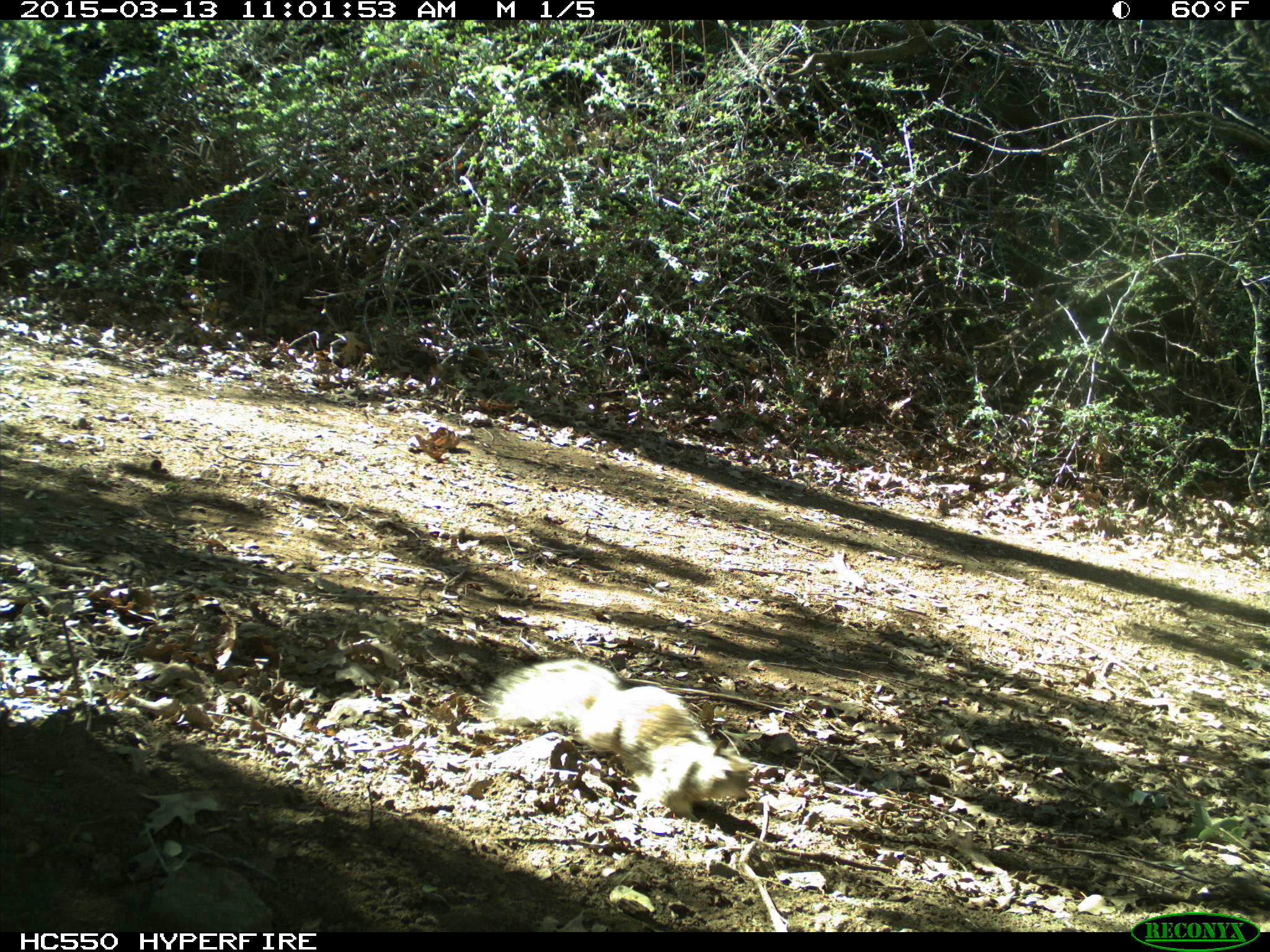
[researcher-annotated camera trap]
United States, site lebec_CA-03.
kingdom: Animalia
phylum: Chordata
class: Mammalia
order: Rodentia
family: Sciuridae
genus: Otospermophilus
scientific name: Otospermophilus beecheyi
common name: california ground squirrel